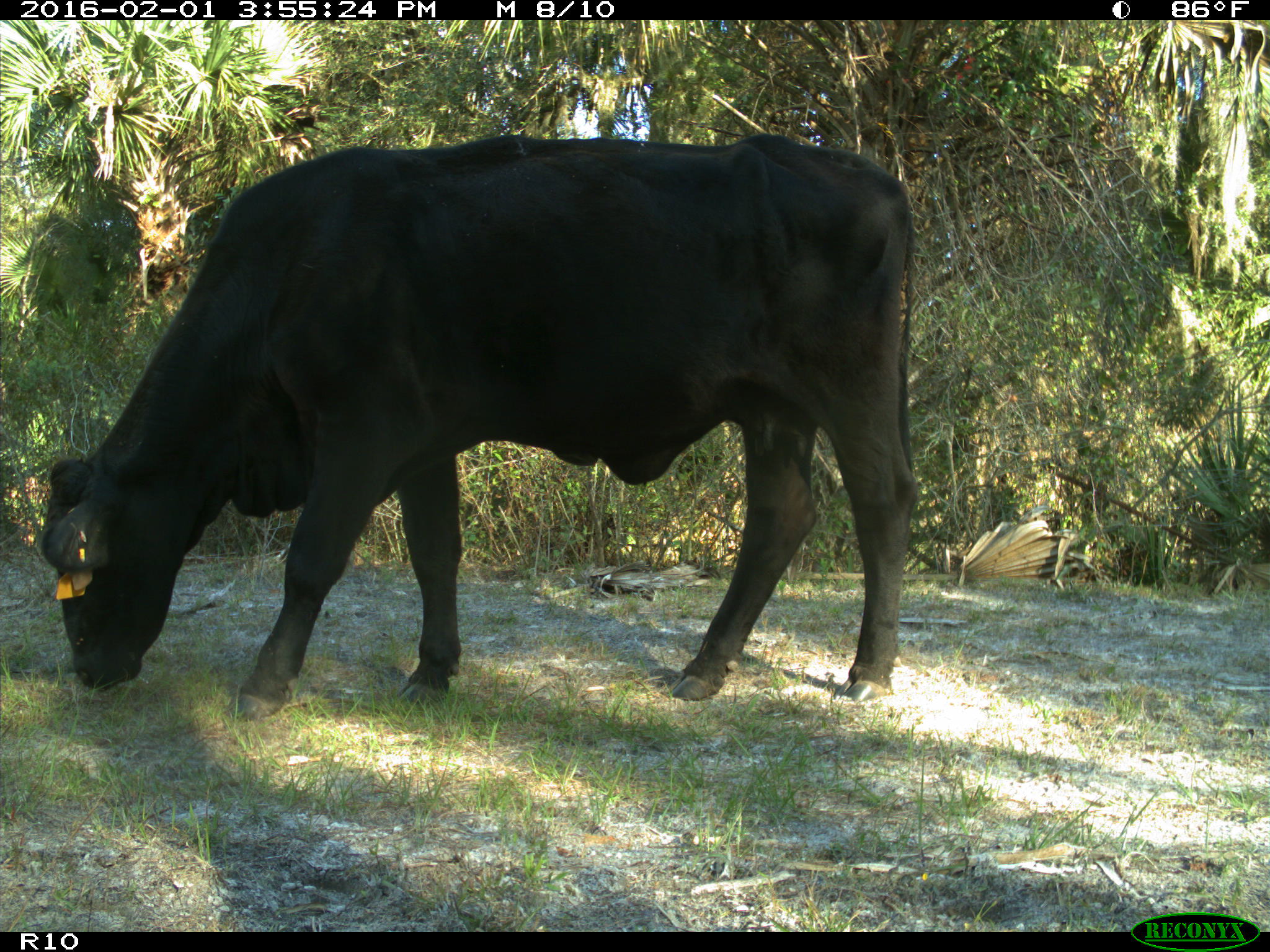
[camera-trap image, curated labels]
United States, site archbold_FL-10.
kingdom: Animalia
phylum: Chordata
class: Mammalia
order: Artiodactyla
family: Bovidae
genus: Bos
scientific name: Bos taurus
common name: domestic cow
Bos taurus (domestic cow).